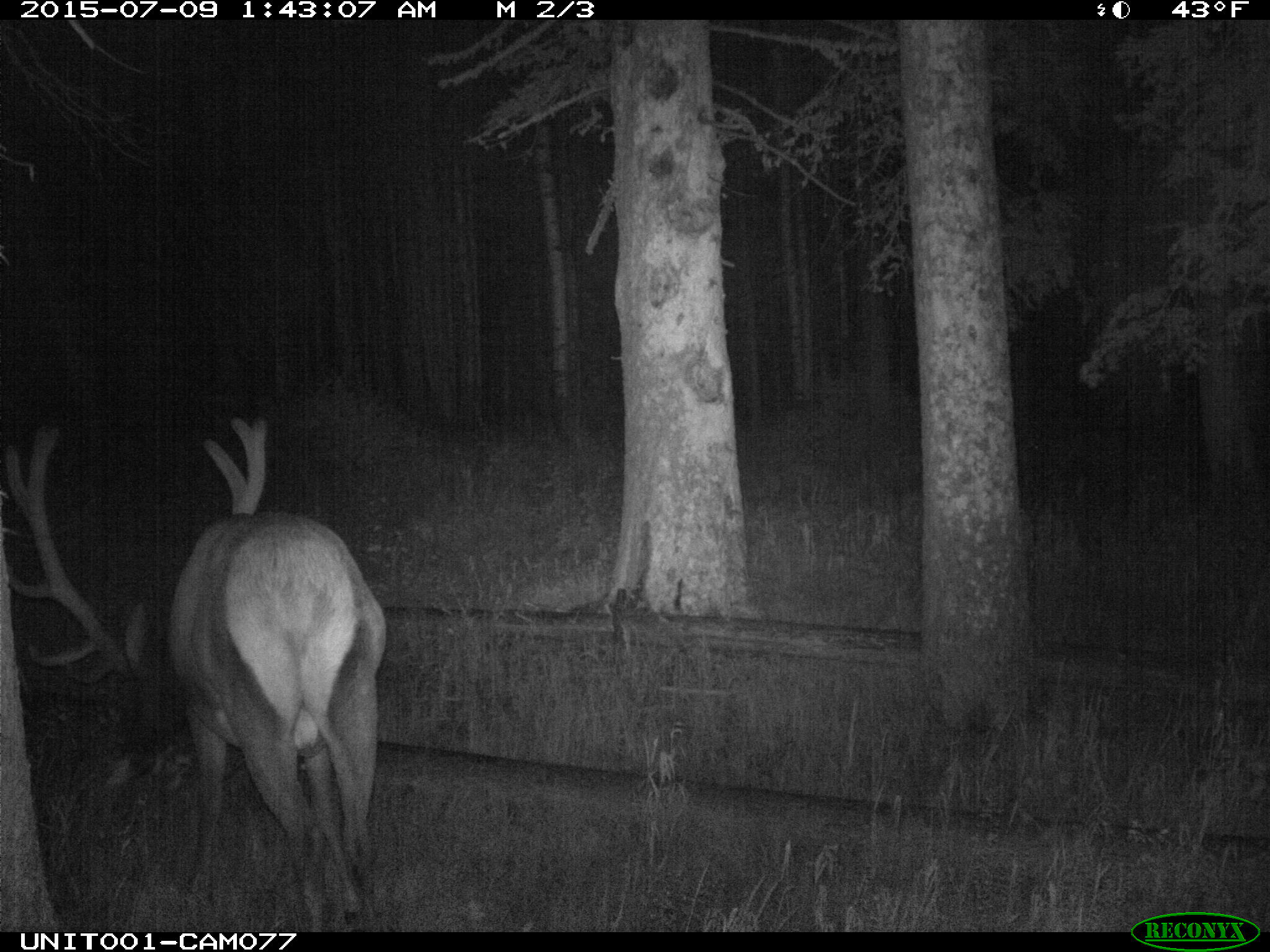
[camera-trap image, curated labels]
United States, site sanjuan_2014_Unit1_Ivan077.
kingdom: Animalia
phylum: Chordata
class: Mammalia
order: Artiodactyla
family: Cervidae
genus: Cervus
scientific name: Cervus elaphus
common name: red deer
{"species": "Cervus elaphus (red deer)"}